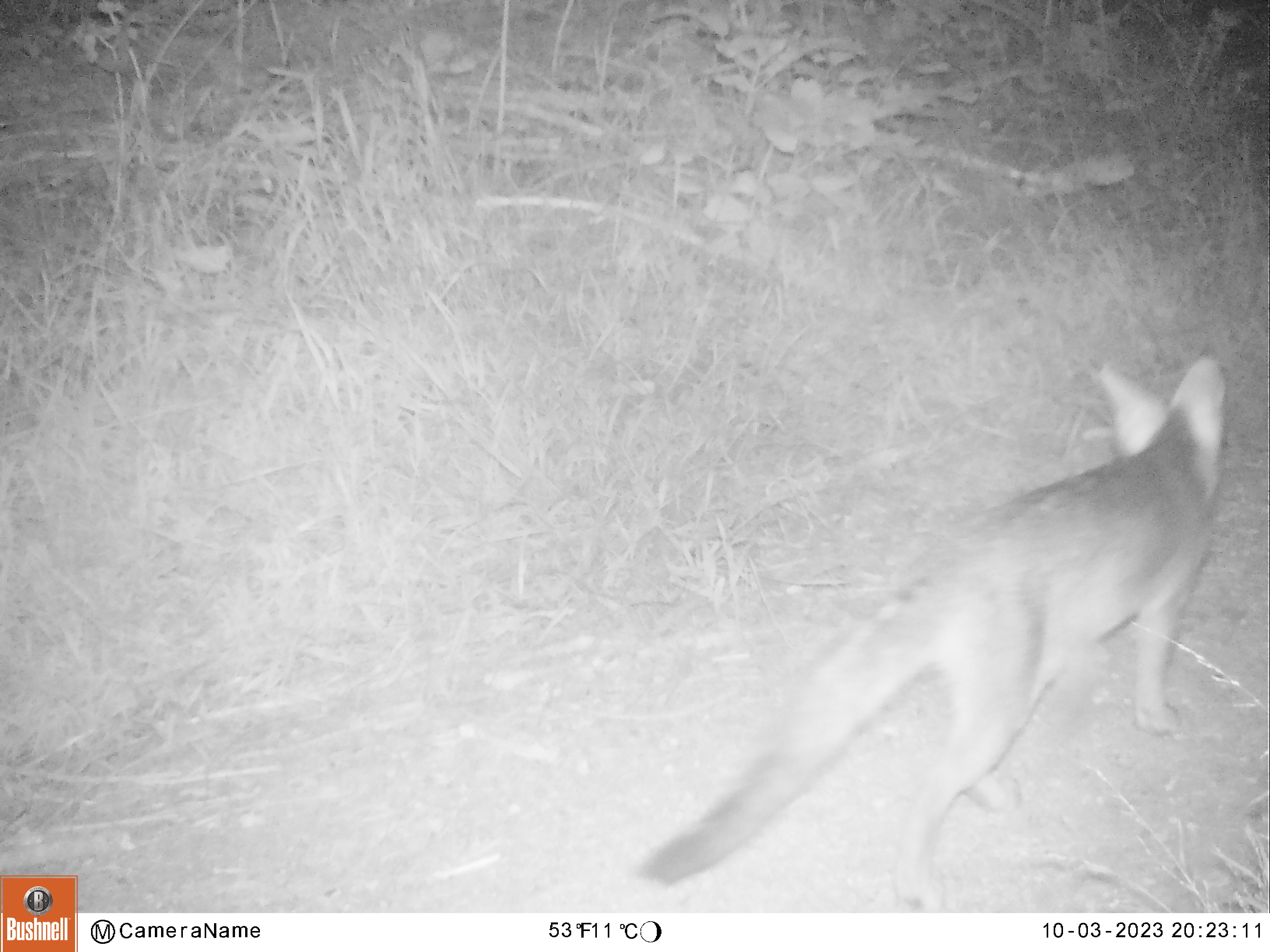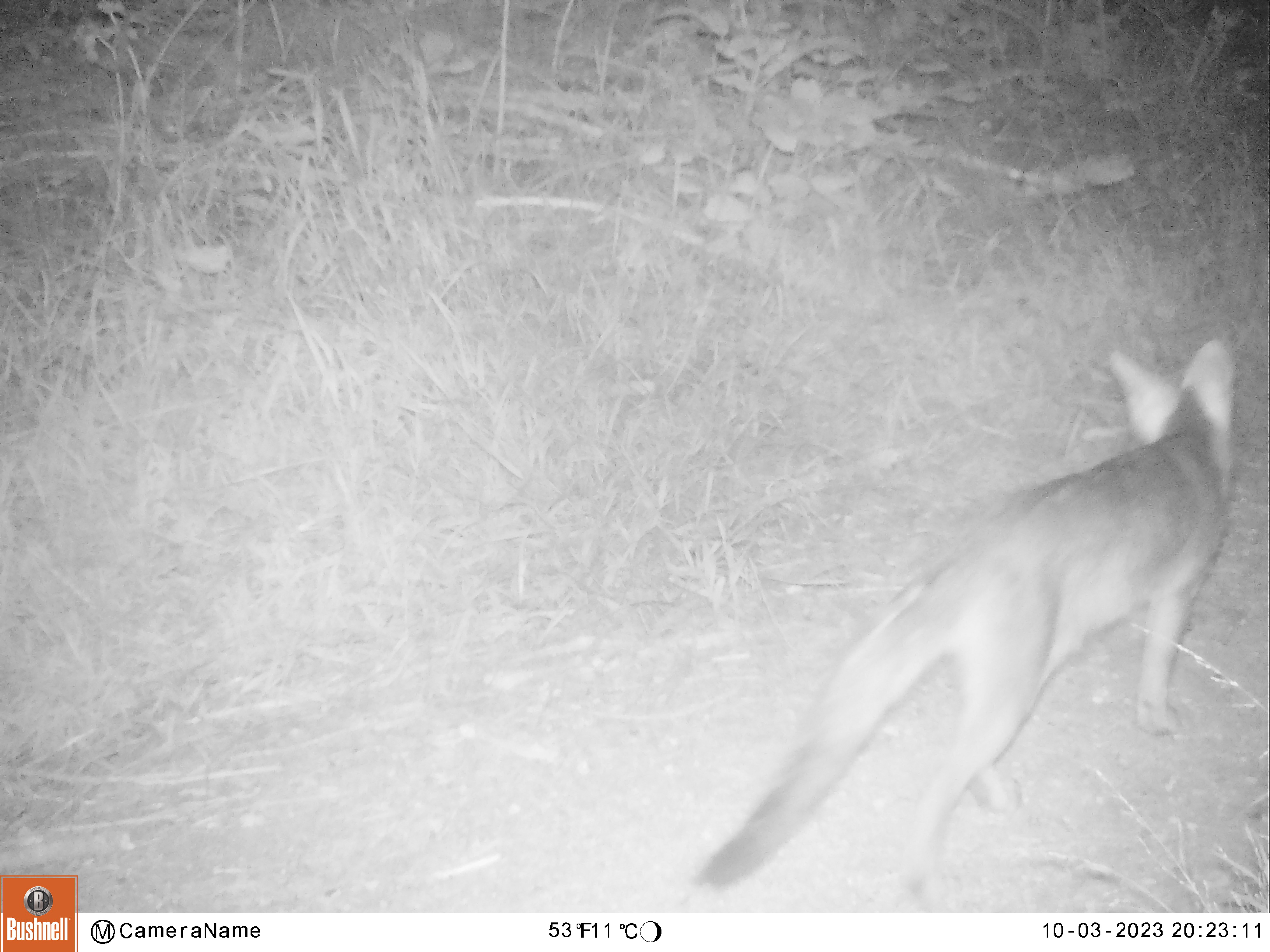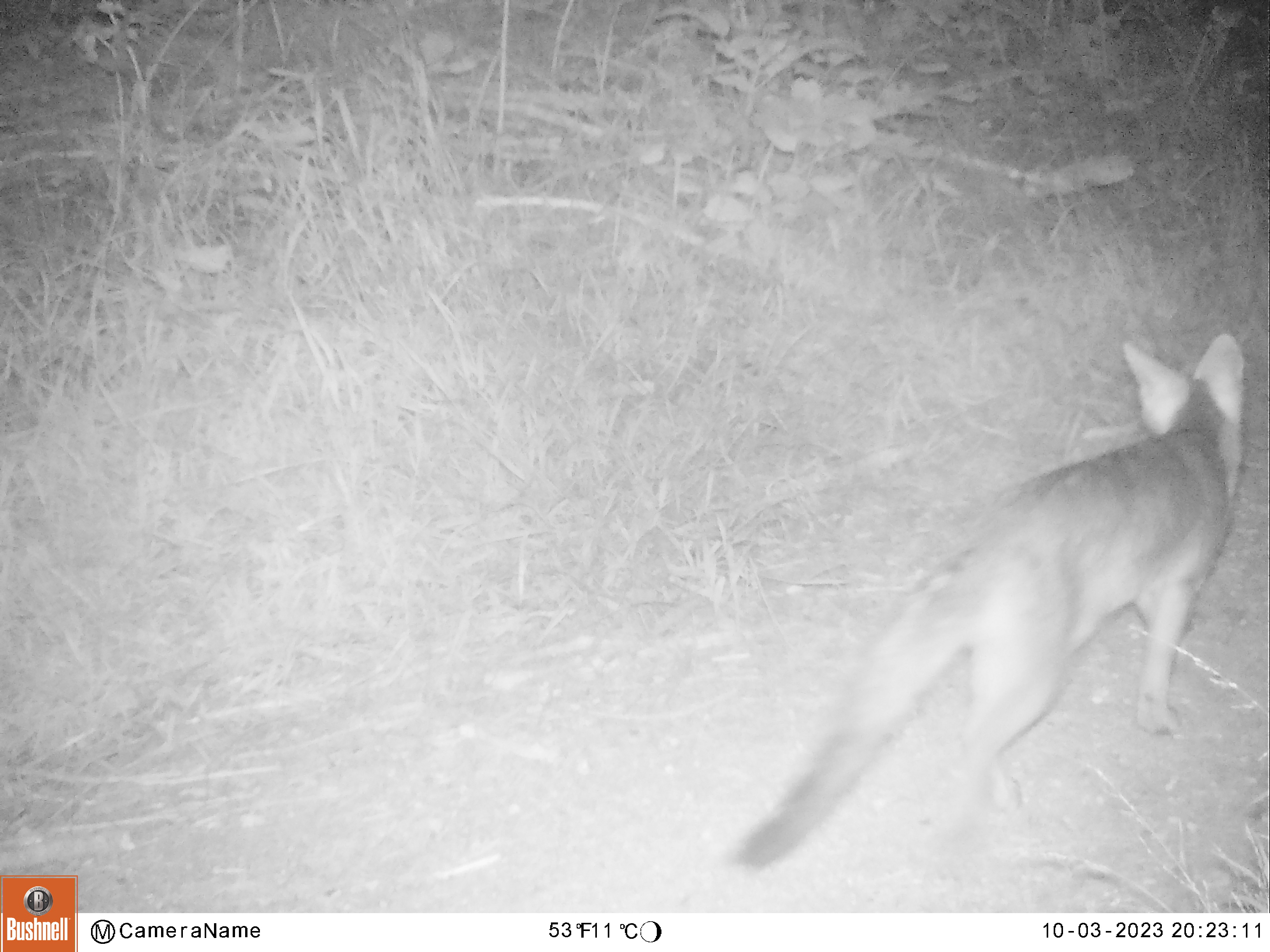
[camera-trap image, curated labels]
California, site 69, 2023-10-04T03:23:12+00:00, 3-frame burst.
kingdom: Animalia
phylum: Chordata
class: Mammalia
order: Carnivora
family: Canidae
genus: Urocyon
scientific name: Urocyon cinereoargenteus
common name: gray fox